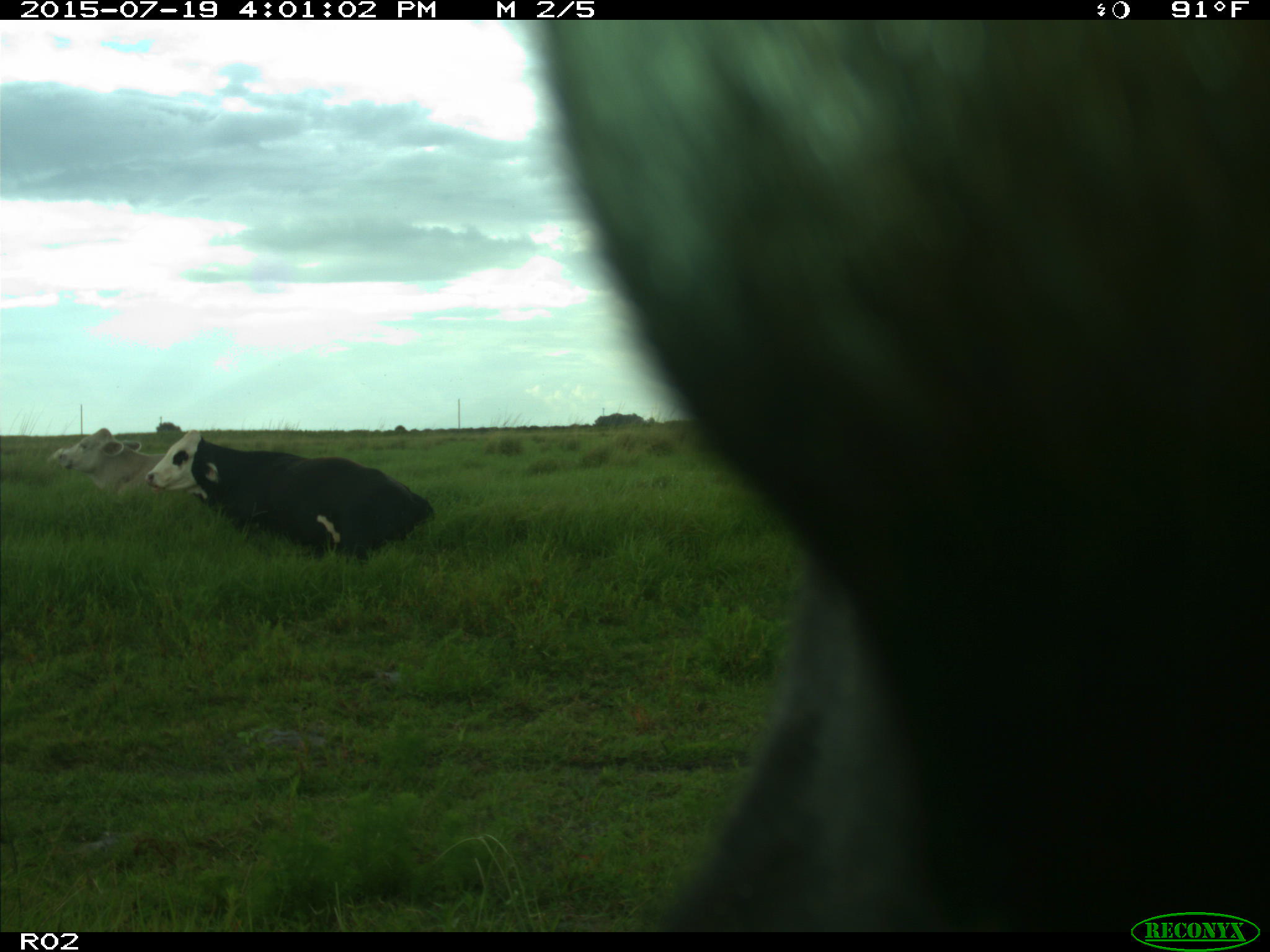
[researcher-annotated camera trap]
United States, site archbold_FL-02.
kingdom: Animalia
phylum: Chordata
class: Mammalia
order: Artiodactyla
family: Bovidae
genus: Bos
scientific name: Bos taurus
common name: domestic cow